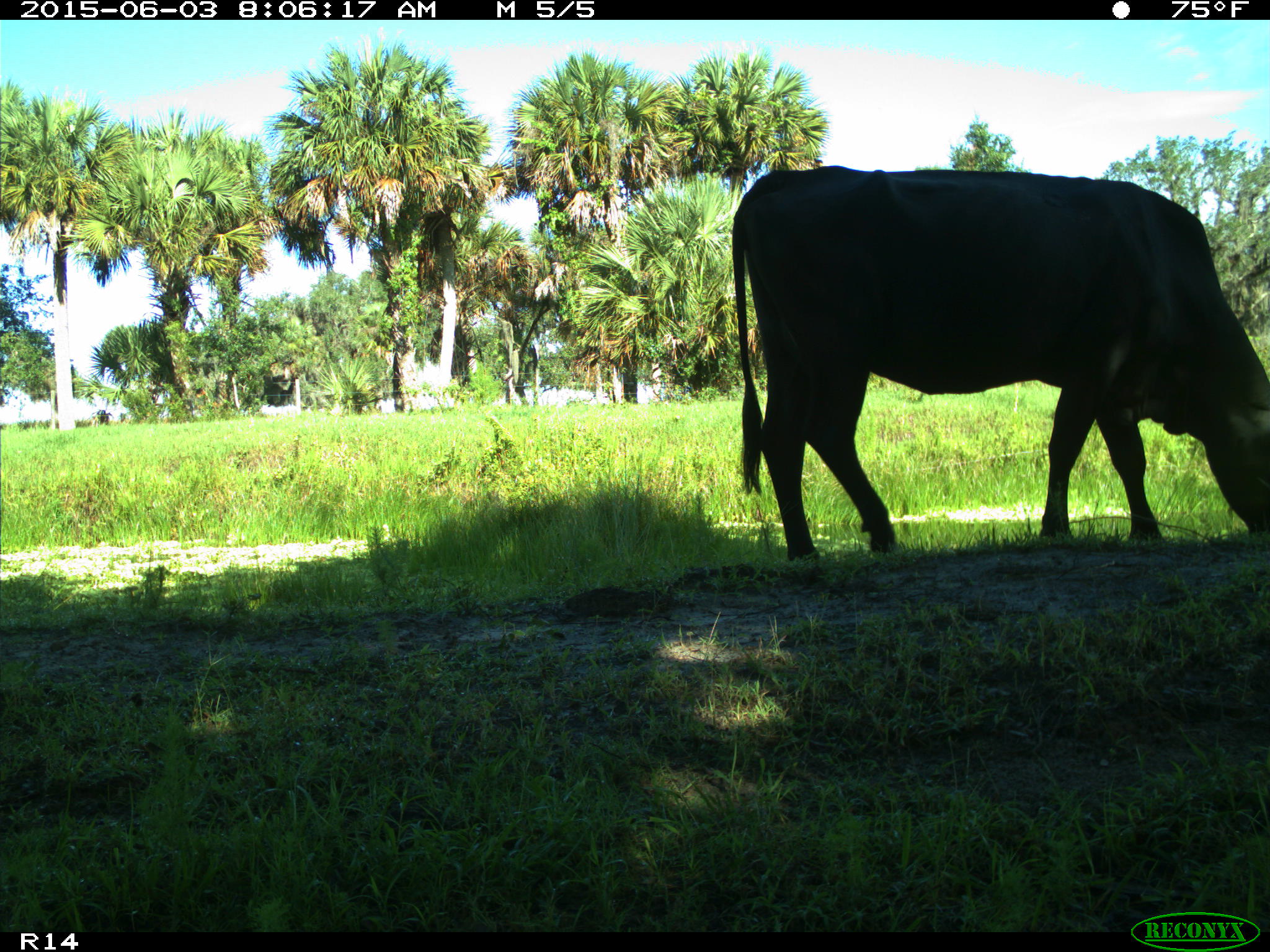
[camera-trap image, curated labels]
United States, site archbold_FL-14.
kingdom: Animalia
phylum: Chordata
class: Mammalia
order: Artiodactyla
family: Bovidae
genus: Bos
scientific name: Bos taurus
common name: domestic cow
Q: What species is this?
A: Bos taurus (domestic cow).